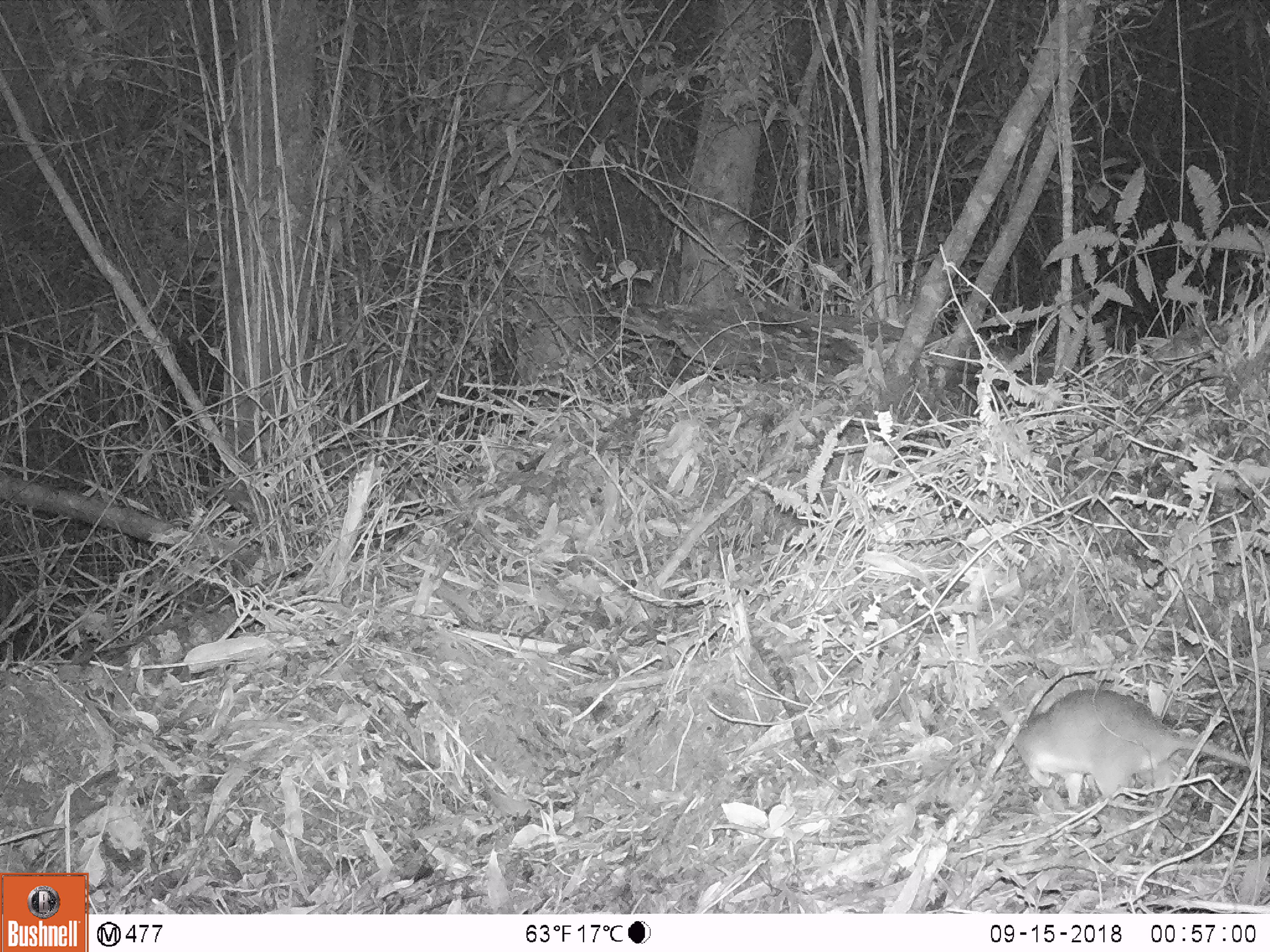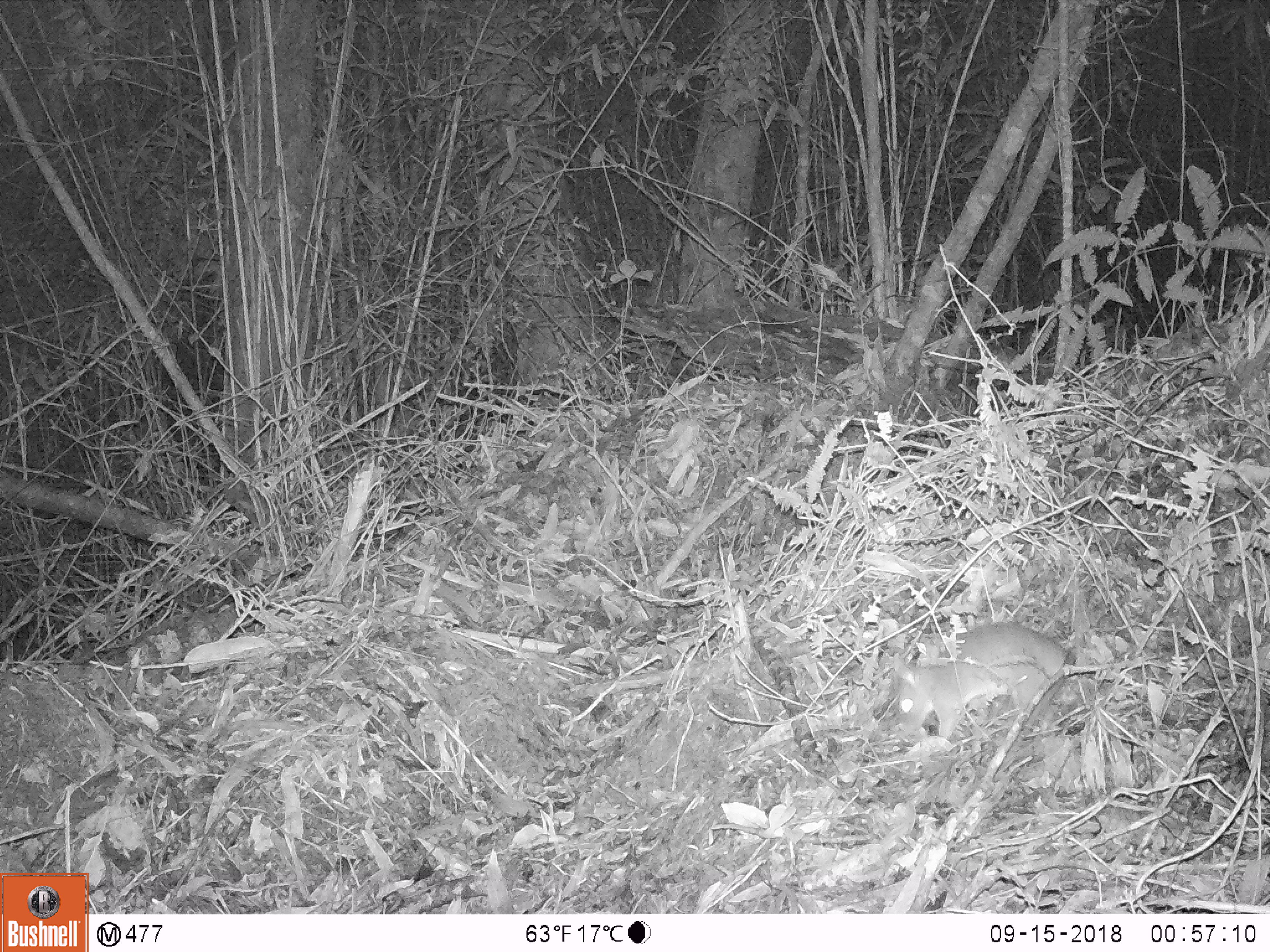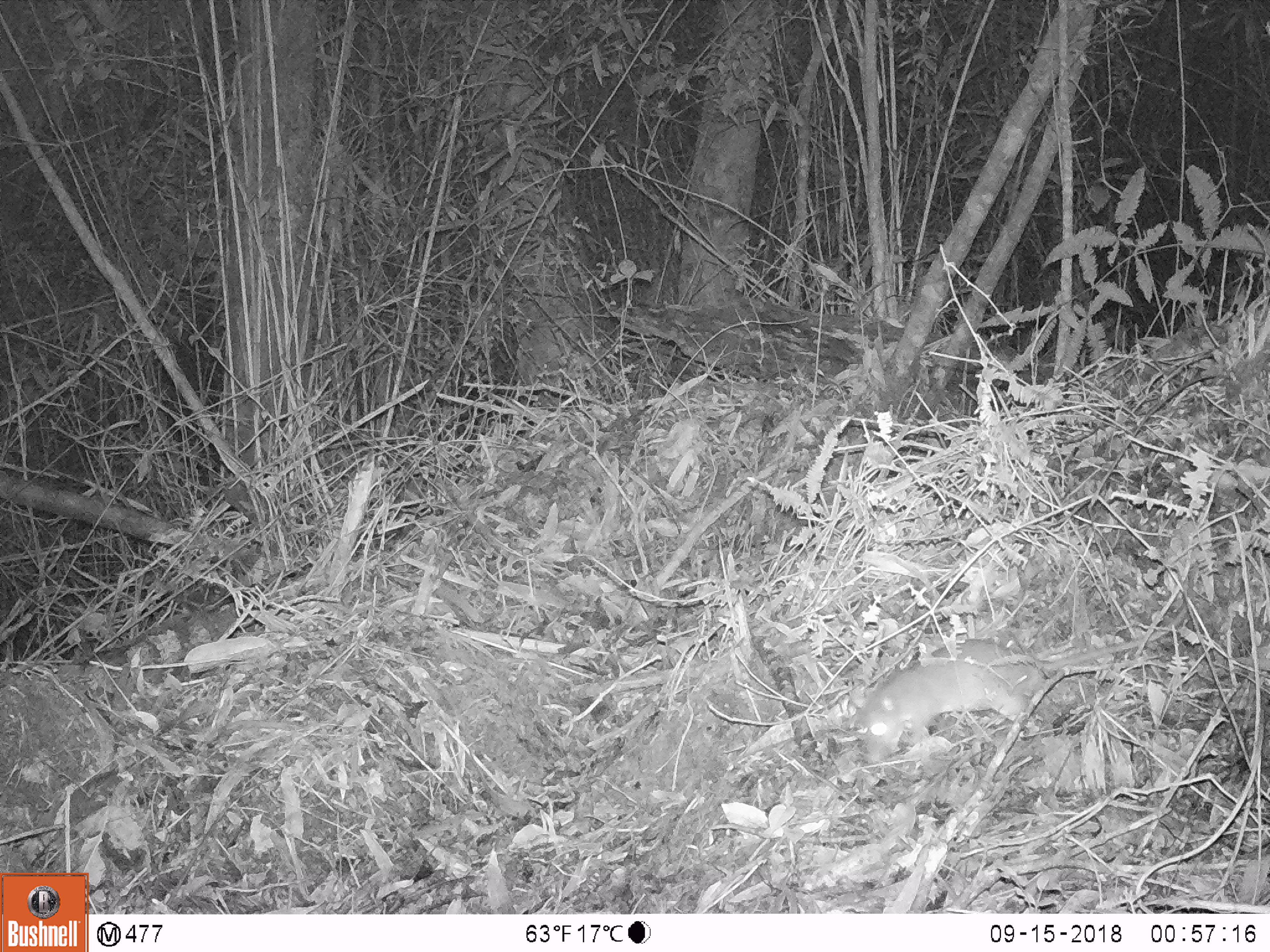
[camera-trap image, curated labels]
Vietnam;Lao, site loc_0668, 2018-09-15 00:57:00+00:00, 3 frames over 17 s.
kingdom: Animalia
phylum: Chordata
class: Mammalia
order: Rodentia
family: Muridae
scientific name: Muridae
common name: old-world mice and rats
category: unidentified murid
Unidentified murid (old-world mice and rats) (Muridae). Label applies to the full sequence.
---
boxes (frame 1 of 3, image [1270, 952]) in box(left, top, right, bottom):
unidentified murid: box(997, 686, 1269, 805)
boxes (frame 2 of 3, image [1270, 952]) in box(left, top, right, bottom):
unidentified murid: box(893, 621, 1160, 740)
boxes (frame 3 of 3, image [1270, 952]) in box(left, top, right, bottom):
unidentified murid: box(847, 559, 1201, 765)